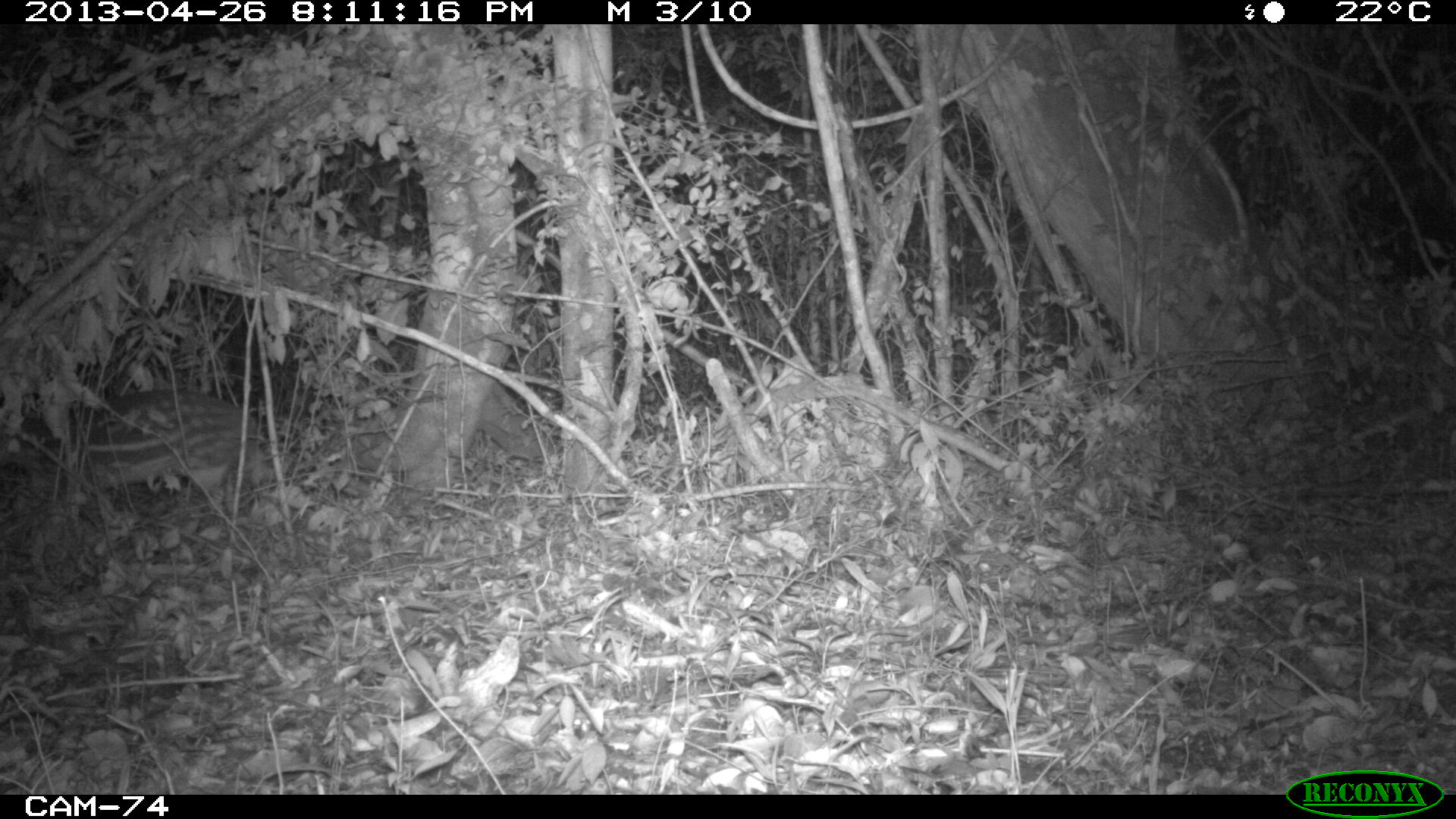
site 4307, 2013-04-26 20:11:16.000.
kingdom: Animalia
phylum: Chordata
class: Mammalia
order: Rodentia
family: Cuniculidae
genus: Cuniculus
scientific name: Cuniculus paca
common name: lowland paca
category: agouti paca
Agouti paca (lowland paca) (Cuniculus paca), count 1.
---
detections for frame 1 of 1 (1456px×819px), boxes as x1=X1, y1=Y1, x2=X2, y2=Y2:
agouti paca: x1=0, y1=383, x2=266, y2=505